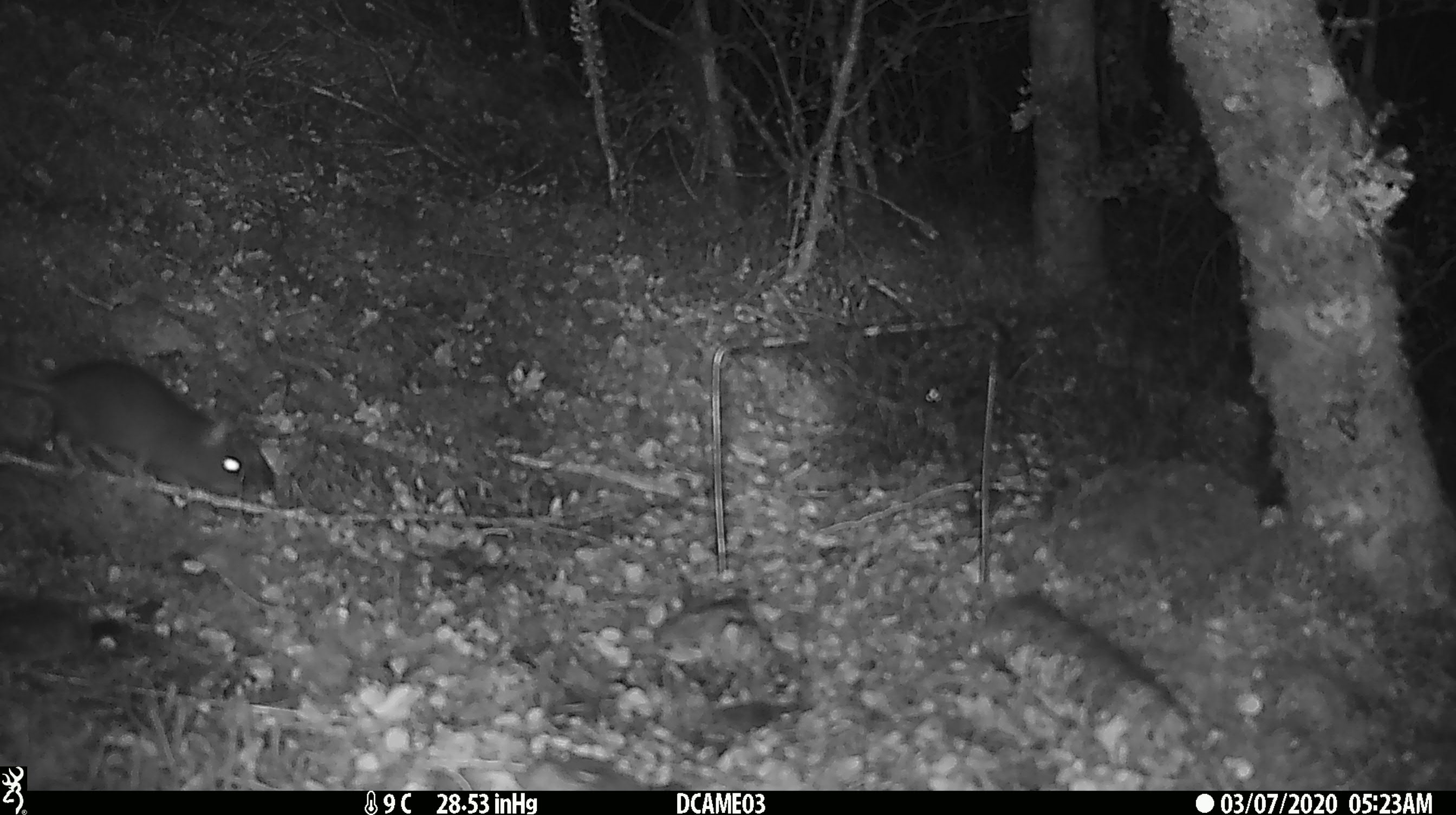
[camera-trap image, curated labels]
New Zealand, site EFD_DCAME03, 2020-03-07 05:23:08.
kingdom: Animalia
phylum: Chordata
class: Mammalia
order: Rodentia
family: Muridae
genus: Rattus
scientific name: Rattus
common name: rat